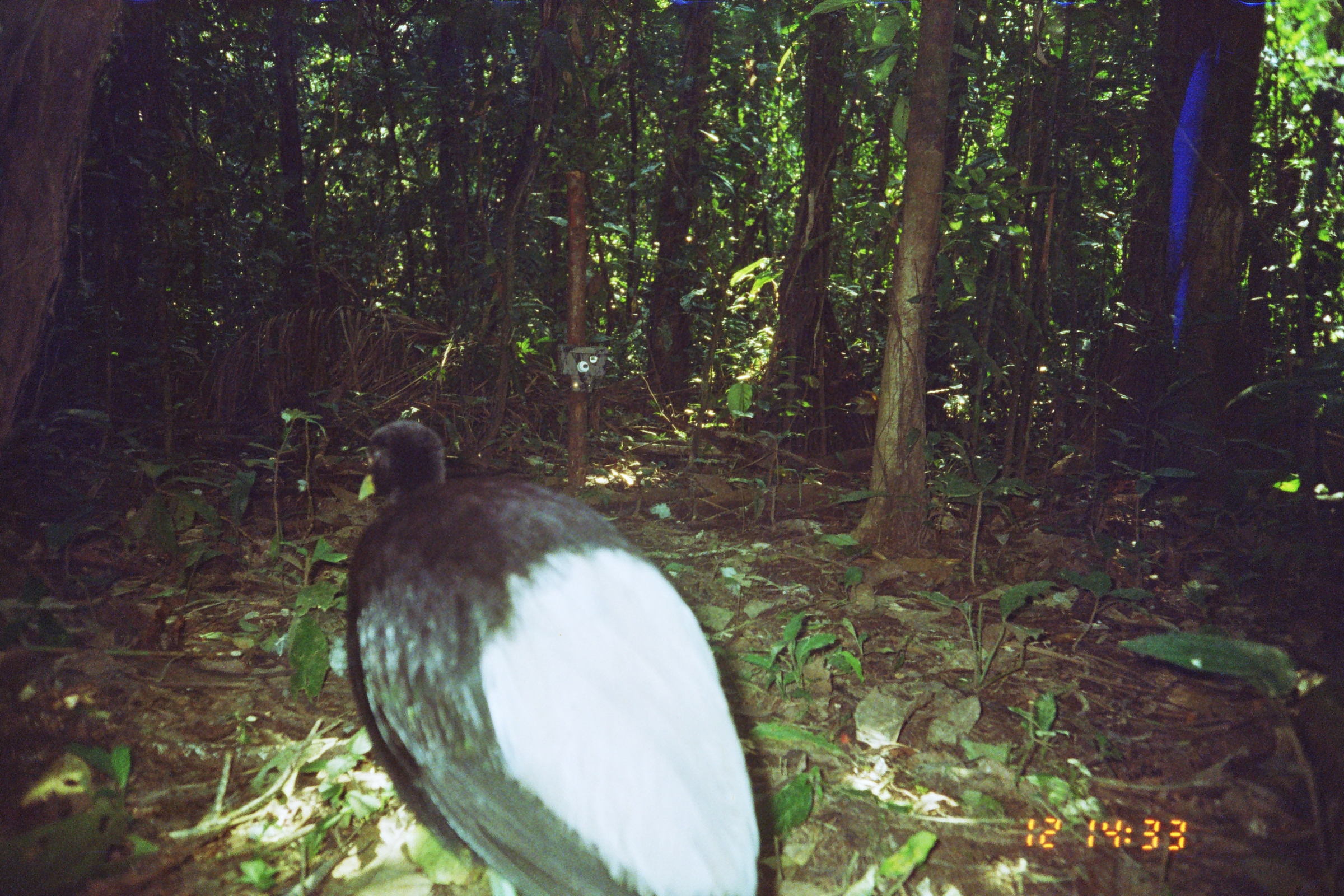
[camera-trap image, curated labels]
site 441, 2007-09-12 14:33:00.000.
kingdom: Animalia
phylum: Chordata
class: Aves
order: Gruiformes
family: Psophiidae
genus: Psophia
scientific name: Psophia leucoptera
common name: pale-winged trumpeter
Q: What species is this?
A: Psophia leucoptera (pale-winged trumpeter).